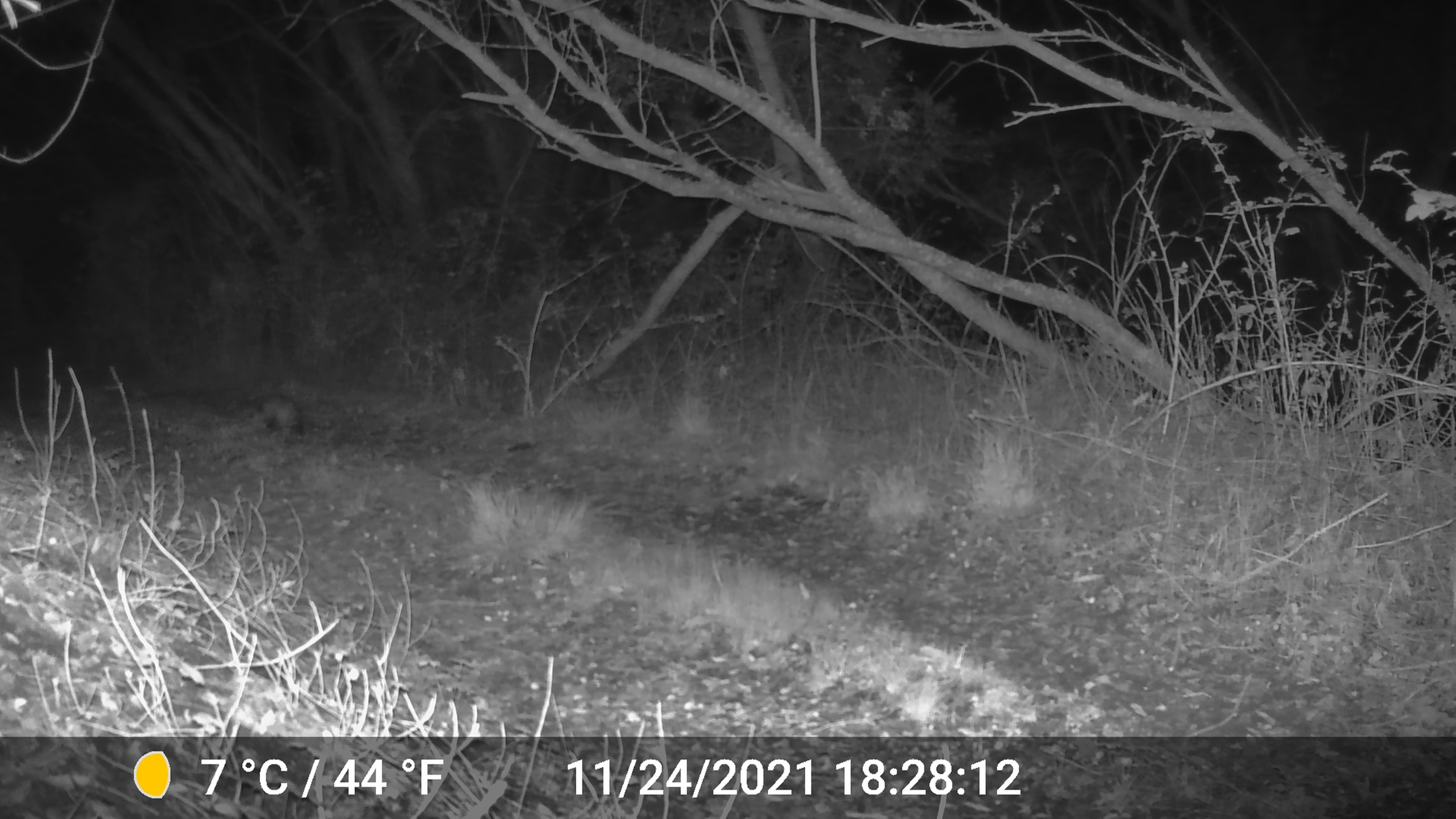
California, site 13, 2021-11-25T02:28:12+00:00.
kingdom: Animalia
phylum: Chordata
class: Mammalia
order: Didelphimorphia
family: Didelphidae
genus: Didelphis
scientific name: Didelphis virginiana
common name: virginia opossum